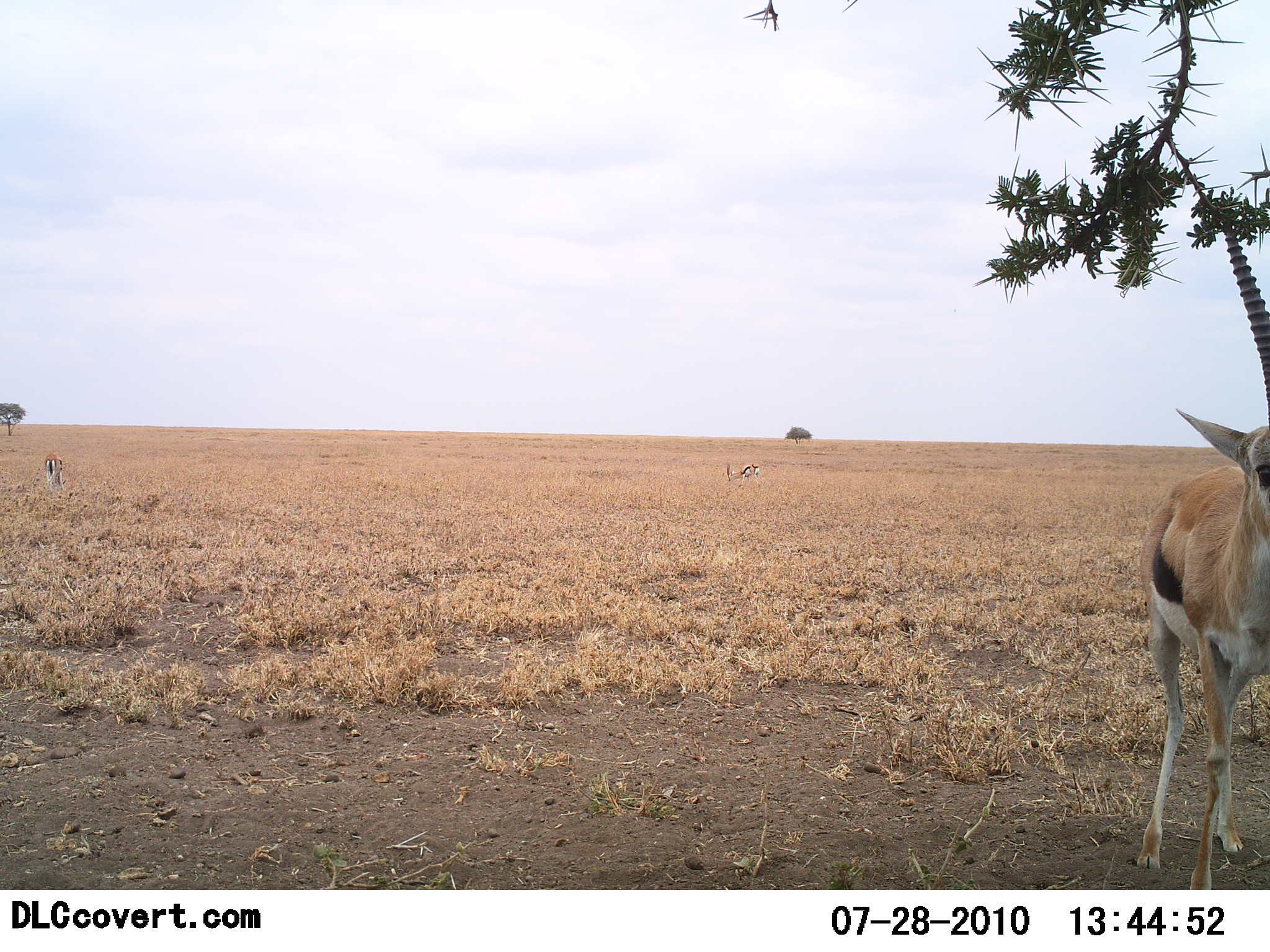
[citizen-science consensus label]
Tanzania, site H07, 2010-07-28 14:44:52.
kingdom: Animalia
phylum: Chordata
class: Mammalia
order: Artiodactyla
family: Bovidae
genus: Eudorcas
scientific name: Eudorcas thomsonii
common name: thomson's gazelle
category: gazellethomsons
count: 3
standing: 100%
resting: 8%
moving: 8%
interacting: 0%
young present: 0%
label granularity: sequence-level